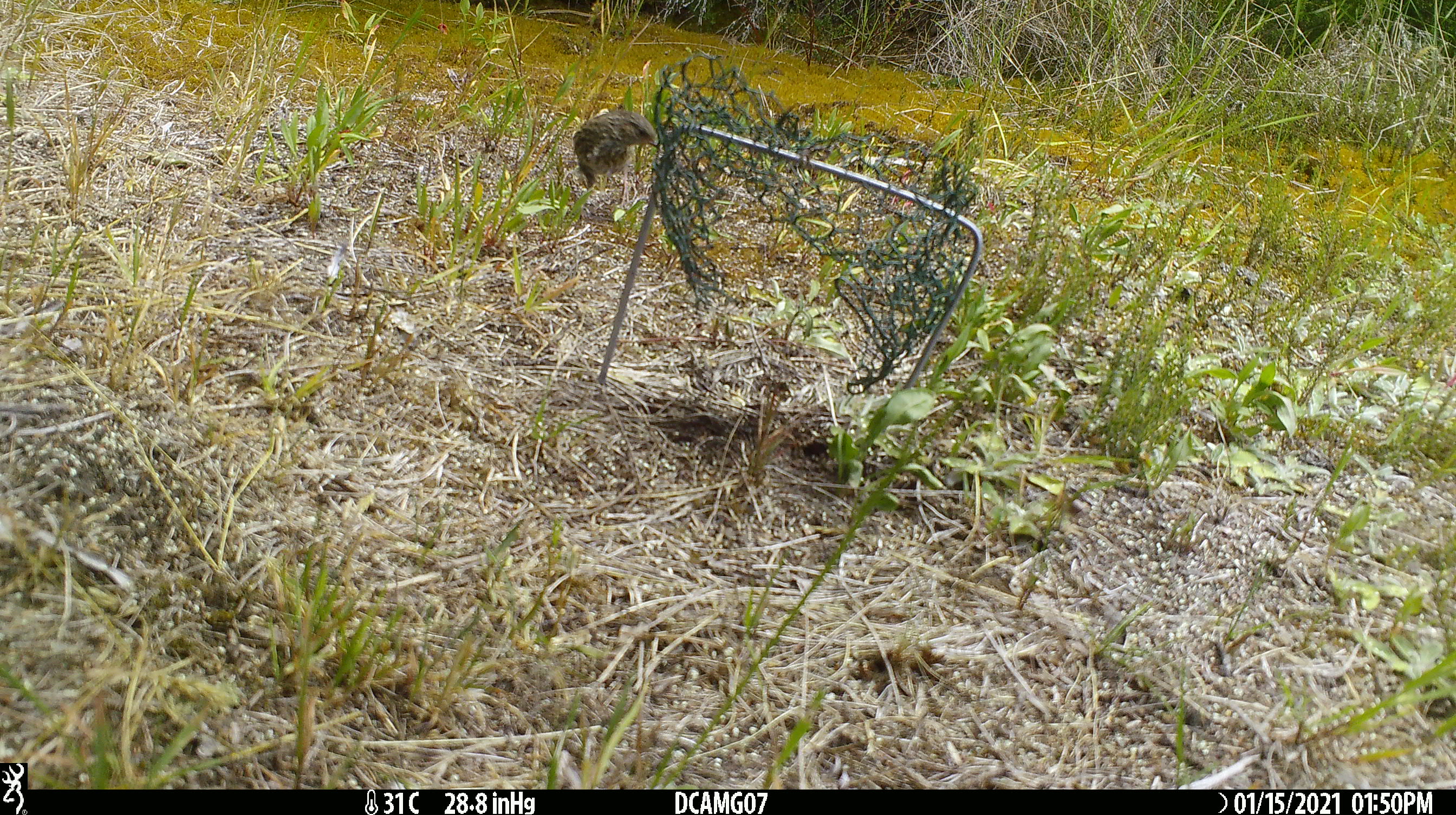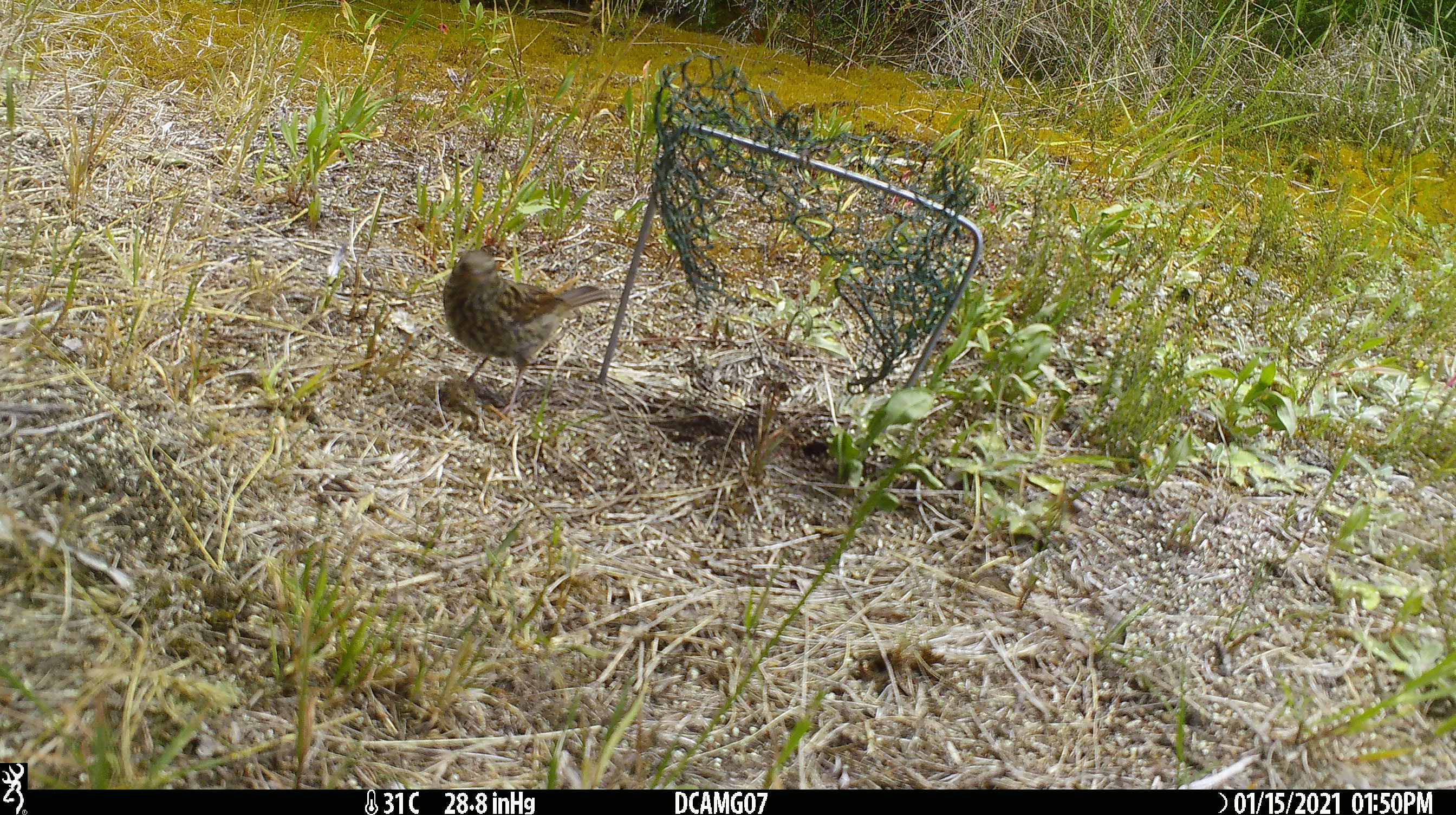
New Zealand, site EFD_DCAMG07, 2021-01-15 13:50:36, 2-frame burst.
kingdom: Animalia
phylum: Chordata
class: Aves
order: Passeriformes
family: Prunellidae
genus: Prunella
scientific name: Prunella modularis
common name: dunnock